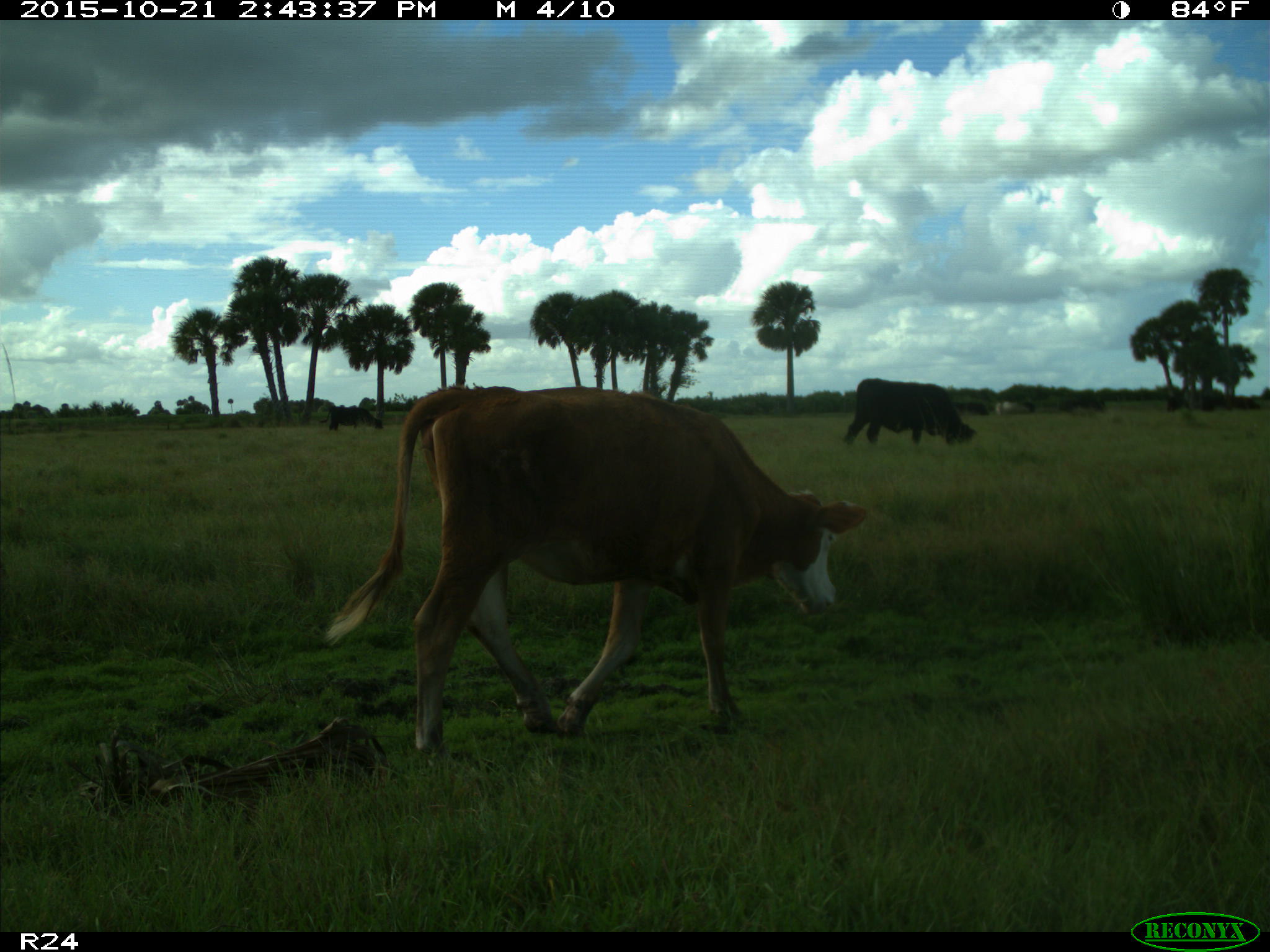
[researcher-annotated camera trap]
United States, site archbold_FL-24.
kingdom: Animalia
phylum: Chordata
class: Mammalia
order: Artiodactyla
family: Bovidae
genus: Bos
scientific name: Bos taurus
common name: domestic cow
Bos taurus (domestic cow).